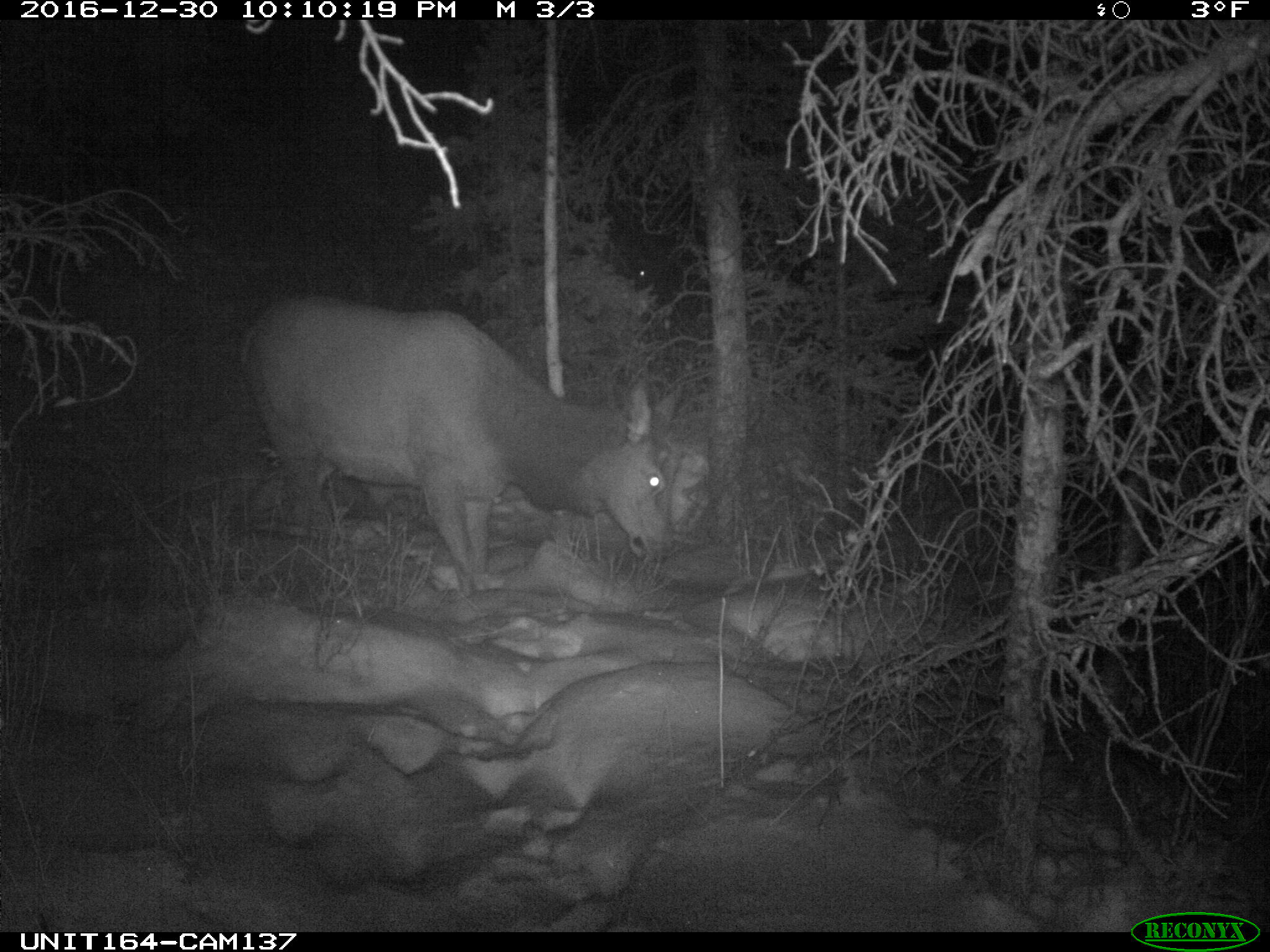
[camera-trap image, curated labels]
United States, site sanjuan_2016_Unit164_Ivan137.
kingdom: Animalia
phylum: Chordata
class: Mammalia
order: Artiodactyla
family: Cervidae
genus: Cervus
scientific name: Cervus elaphus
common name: red deer